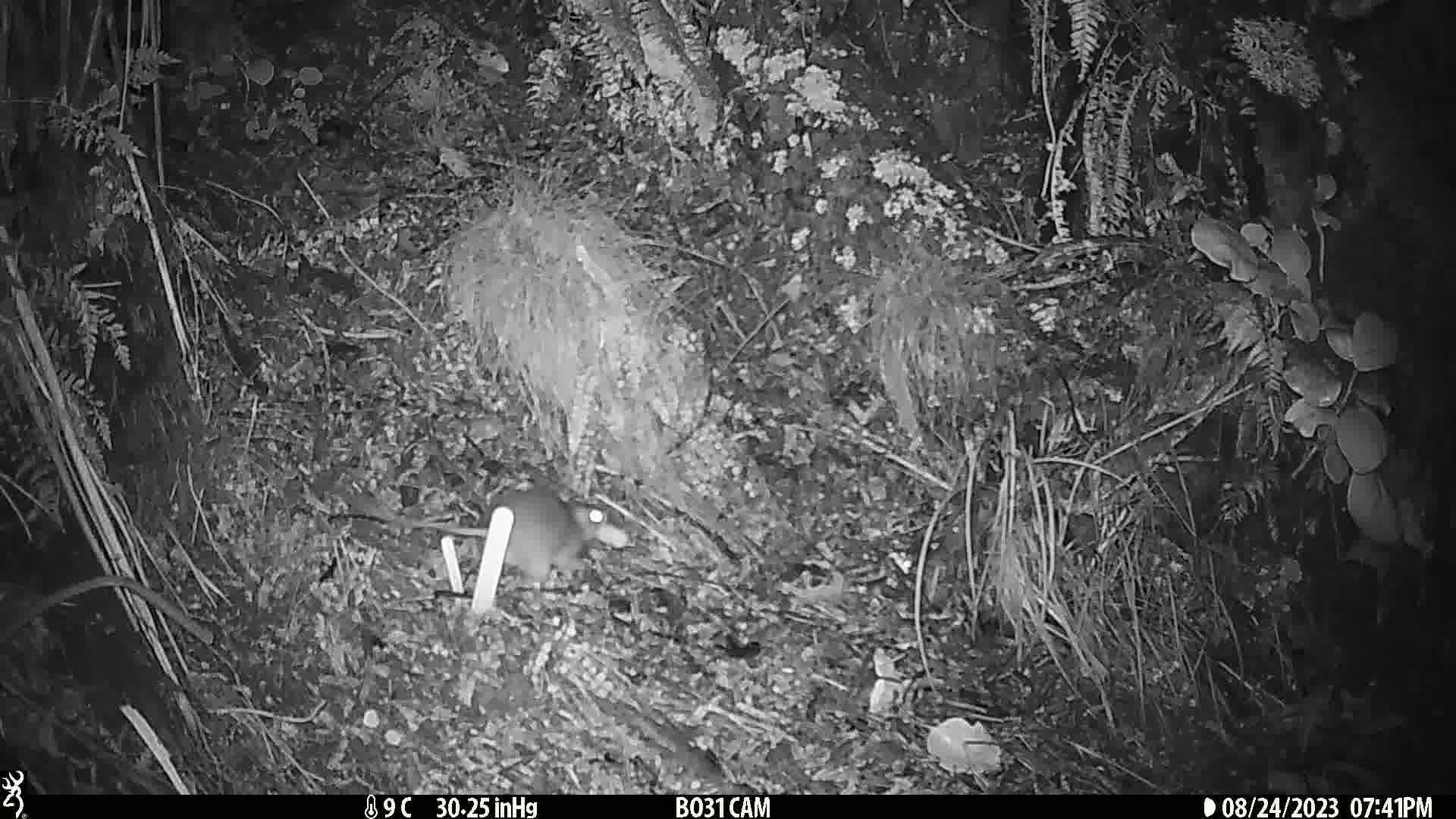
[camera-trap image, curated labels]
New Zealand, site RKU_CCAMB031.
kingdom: Animalia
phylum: Chordata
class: Mammalia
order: Rodentia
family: Muridae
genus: Rattus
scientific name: Rattus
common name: rat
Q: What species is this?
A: Rat (Rattus).